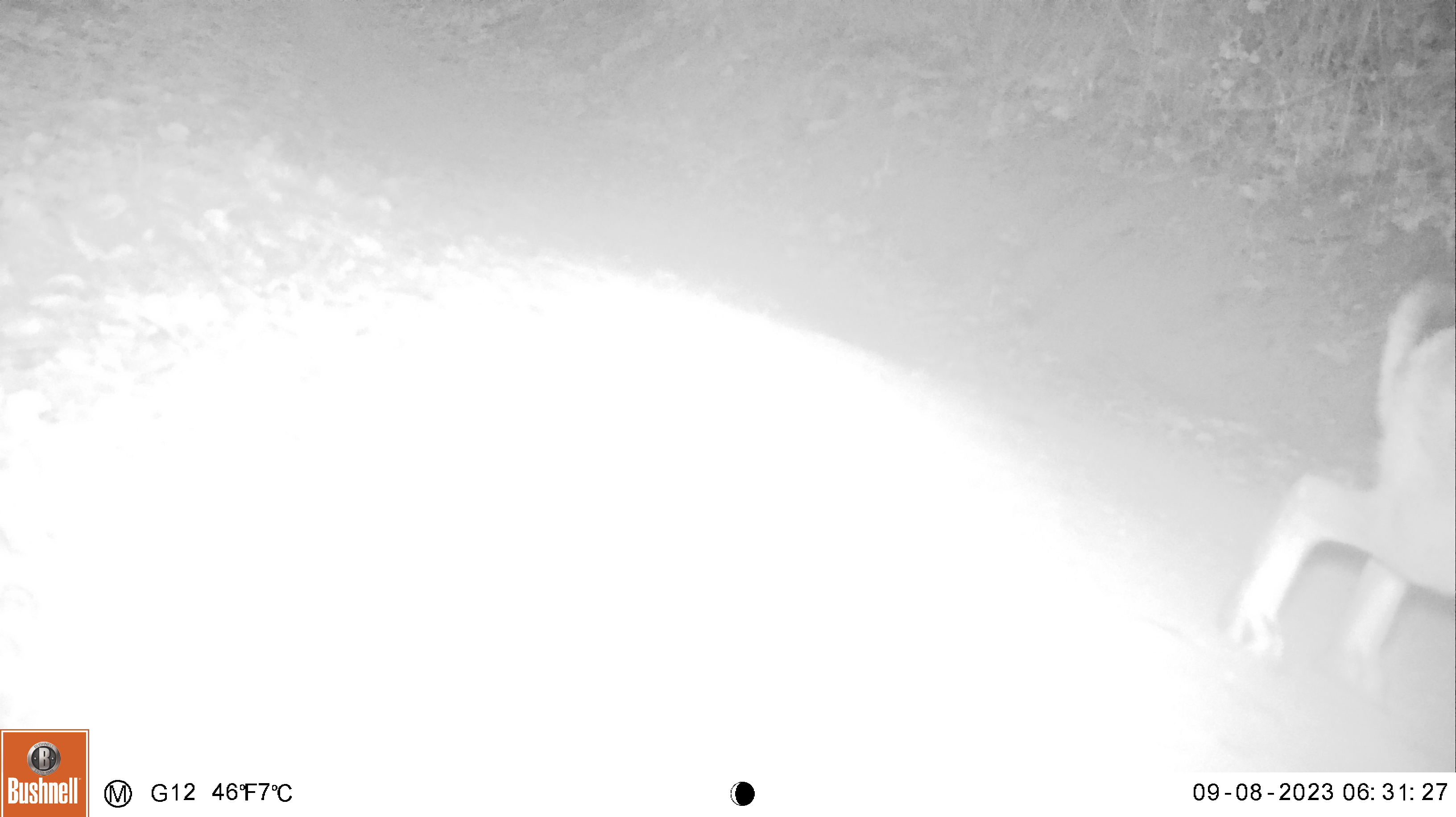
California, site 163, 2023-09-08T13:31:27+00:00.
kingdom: Animalia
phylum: Chordata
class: Mammalia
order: Lagomorpha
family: Leporidae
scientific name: Leporidae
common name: rabbit